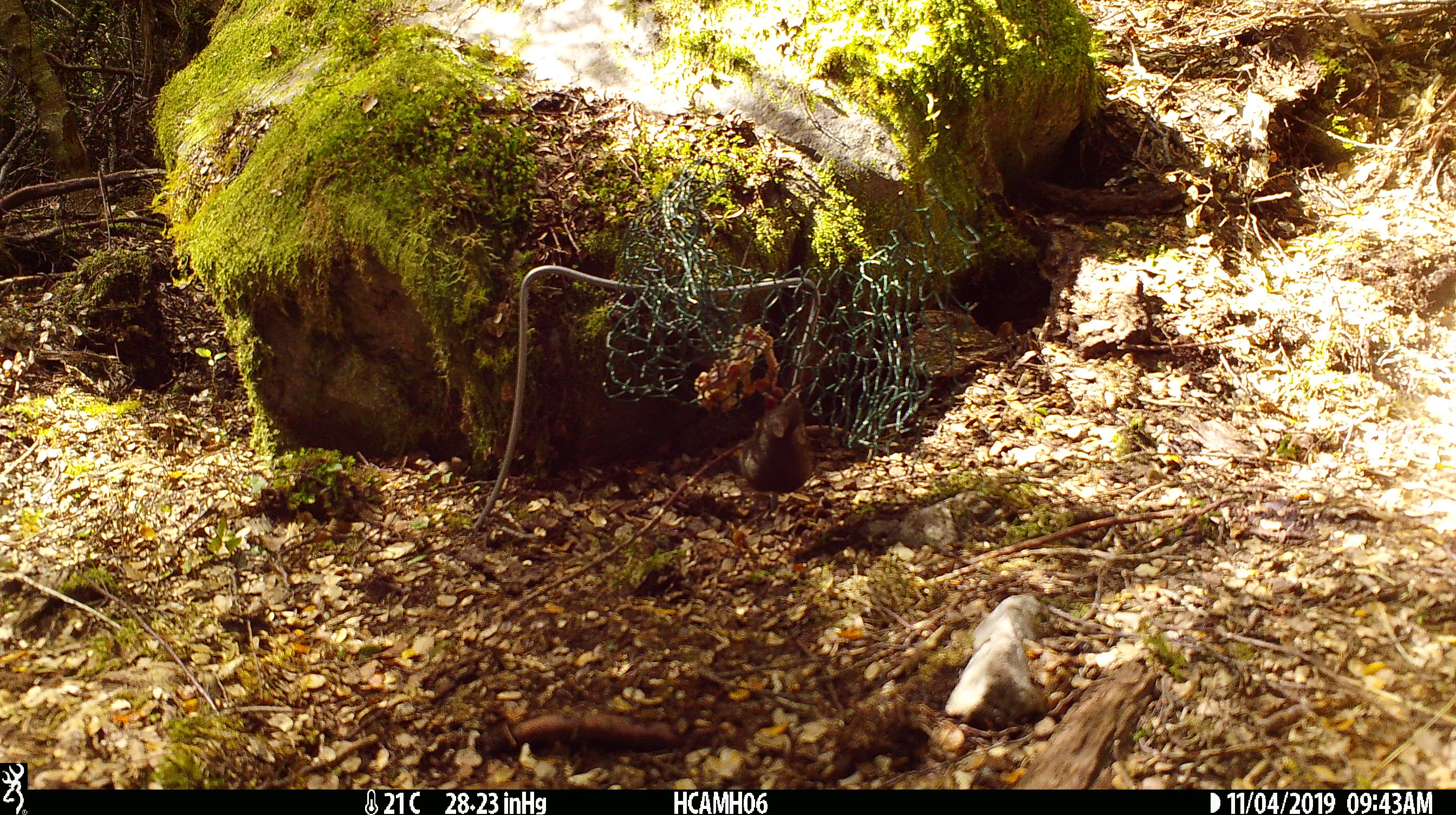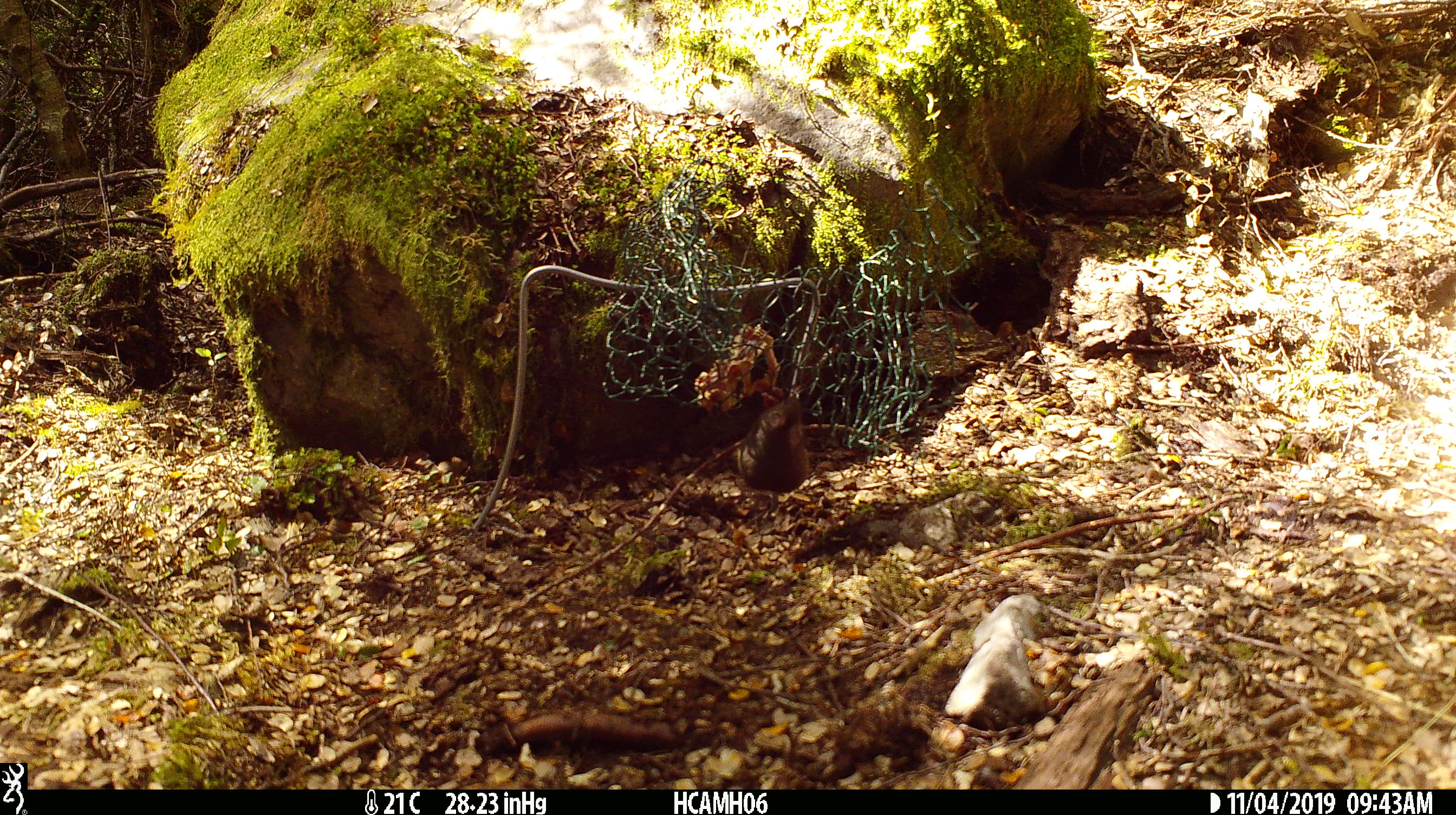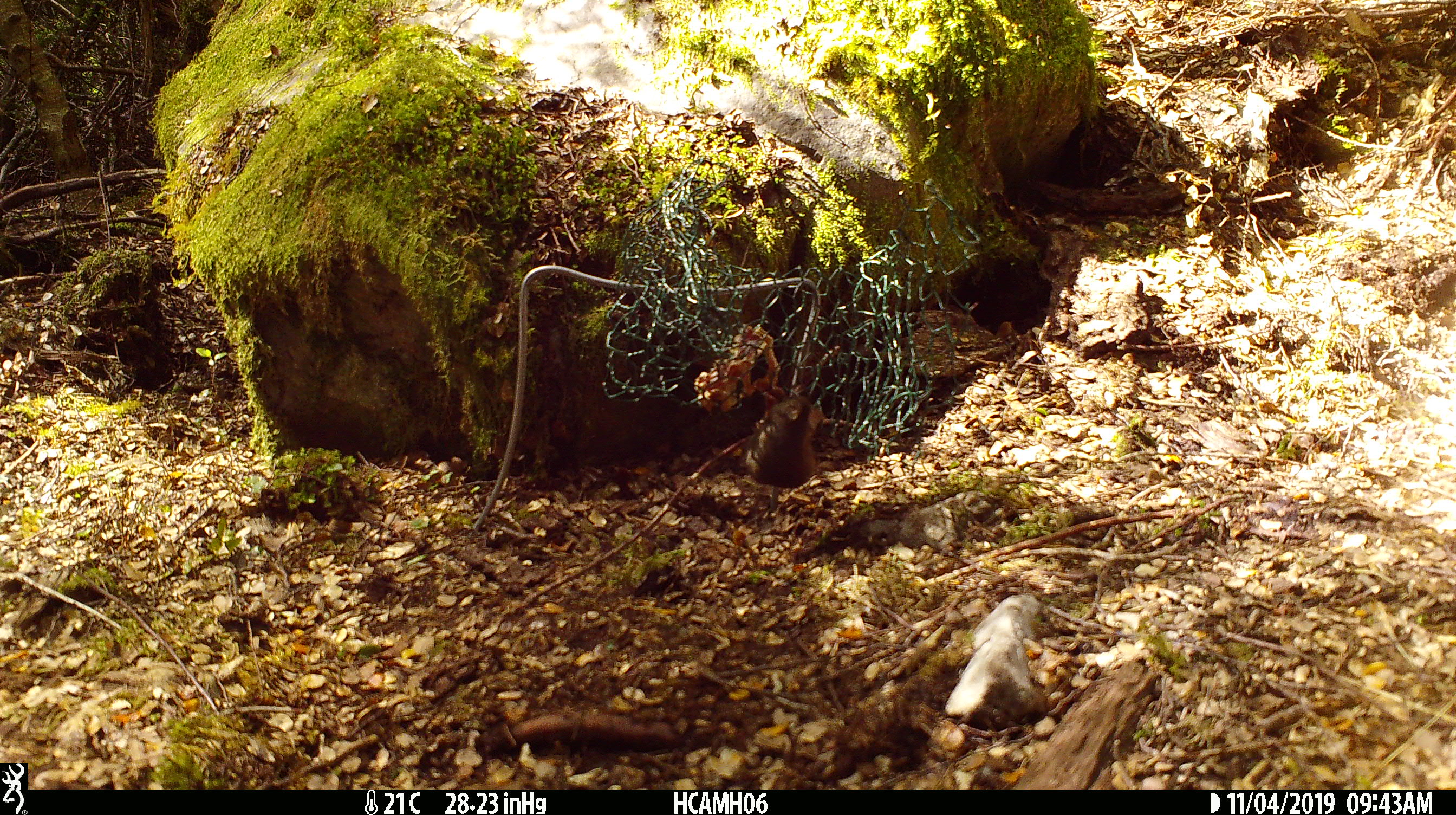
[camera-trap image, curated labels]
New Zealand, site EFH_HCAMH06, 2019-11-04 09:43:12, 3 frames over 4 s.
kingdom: Animalia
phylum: Chordata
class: Mammalia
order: Rodentia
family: Muridae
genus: Mus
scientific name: Mus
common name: mouse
Mouse (Mus).